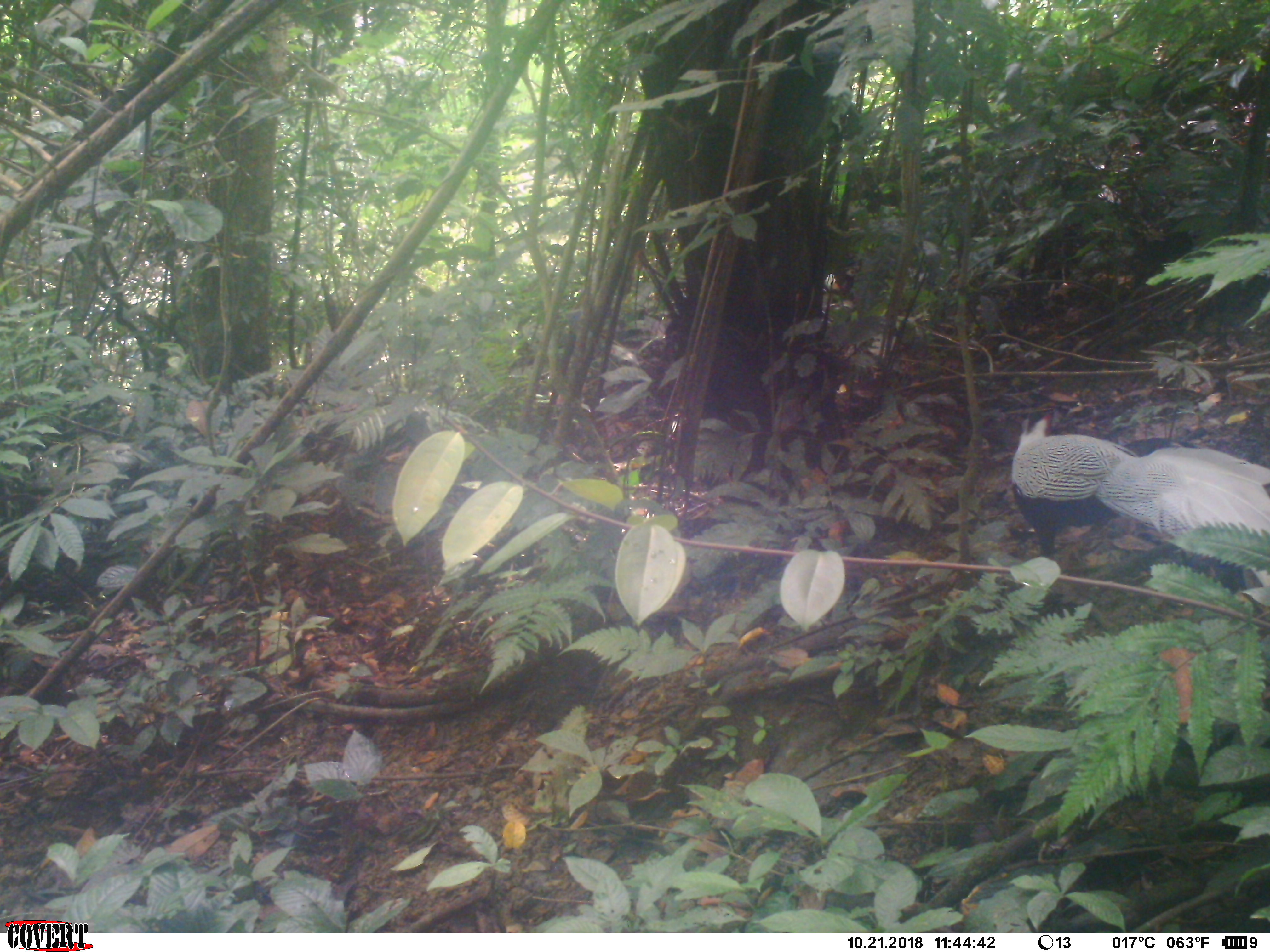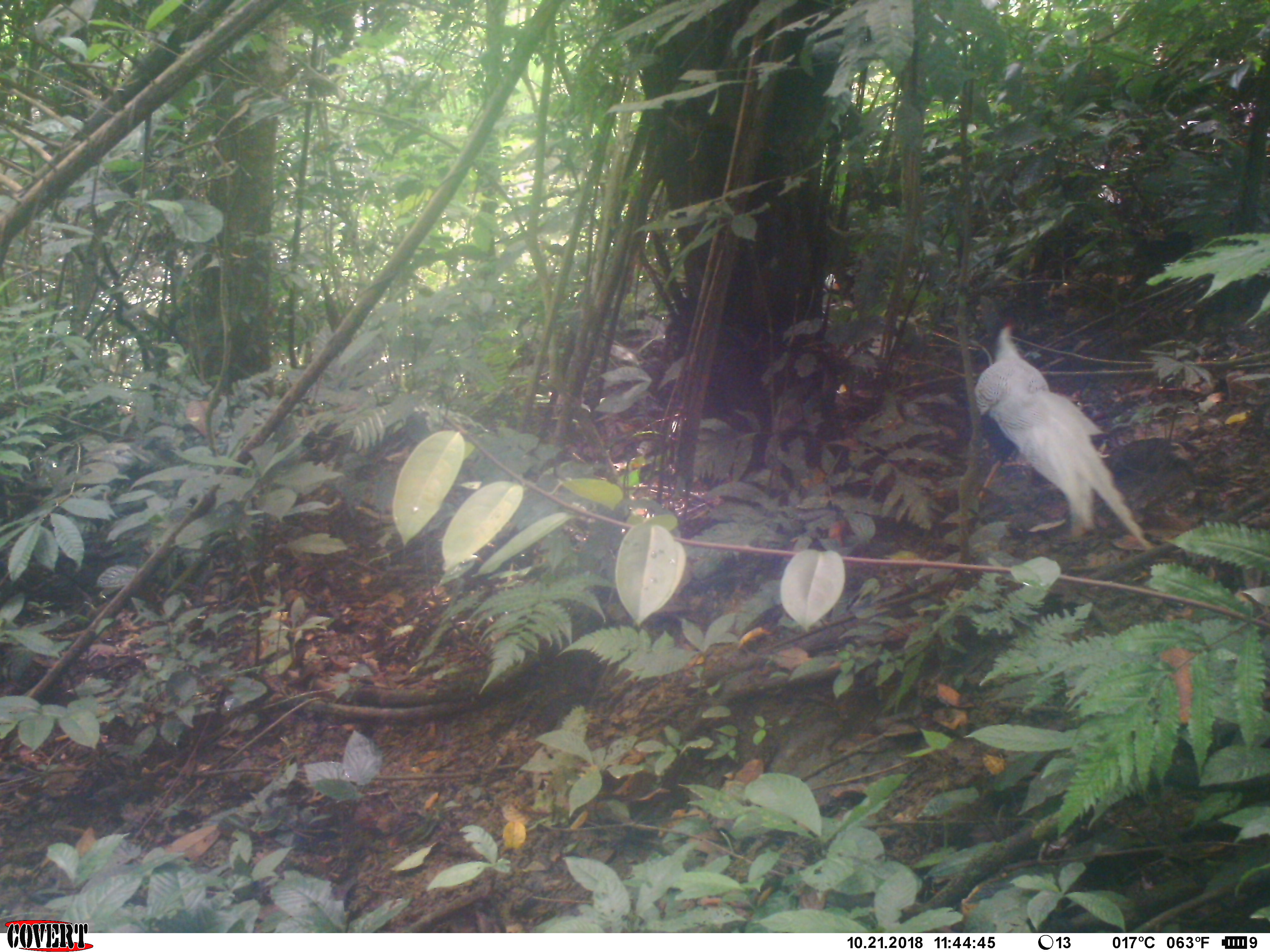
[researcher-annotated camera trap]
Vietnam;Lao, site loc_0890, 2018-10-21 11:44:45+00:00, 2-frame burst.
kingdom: Animalia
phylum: Chordata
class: Aves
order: Galliformes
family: Phasianidae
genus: Lophura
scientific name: Lophura nycthemera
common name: silver pheasant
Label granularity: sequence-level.